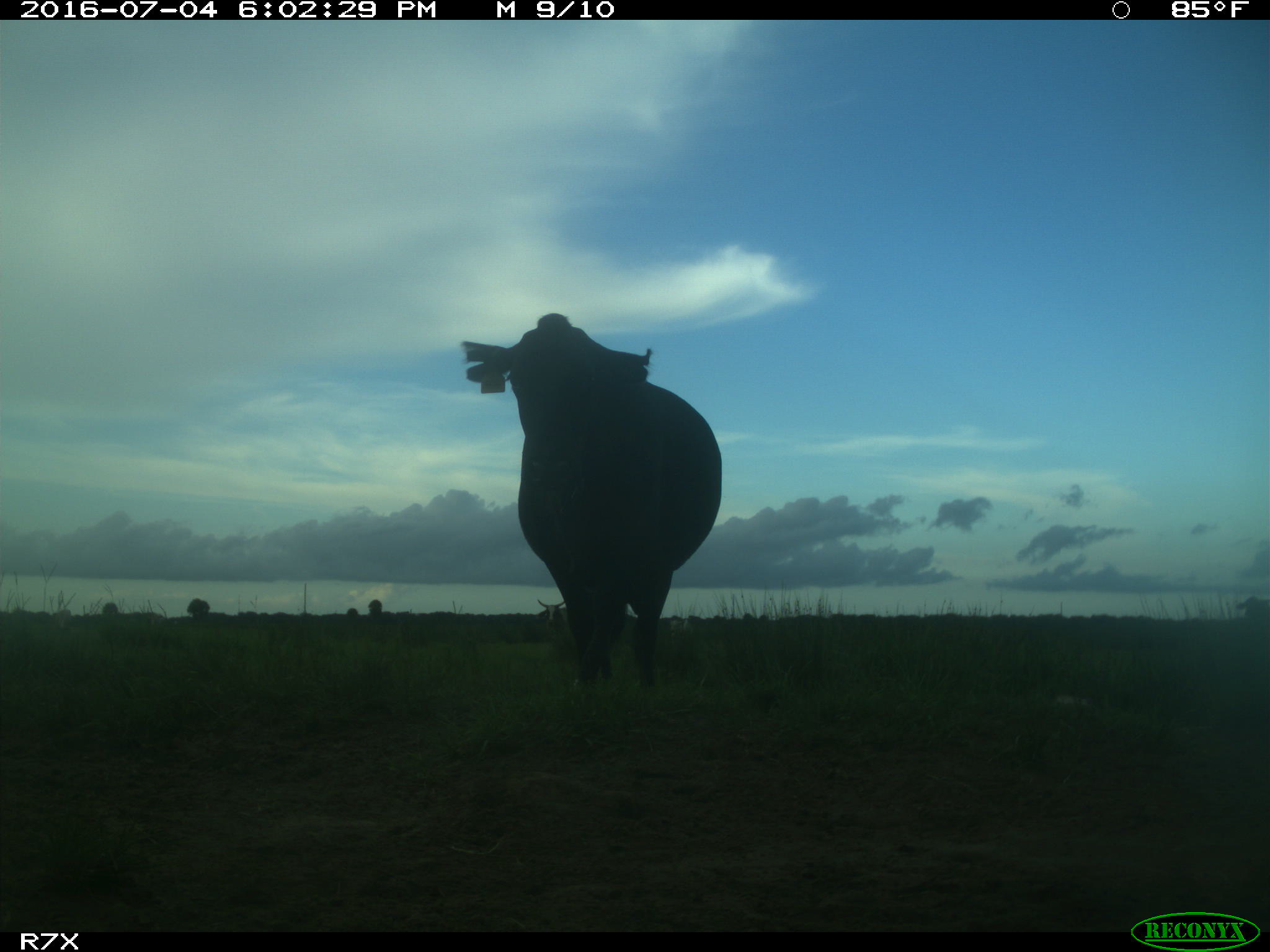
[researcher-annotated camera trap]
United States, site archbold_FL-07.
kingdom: Animalia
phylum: Chordata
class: Mammalia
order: Artiodactyla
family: Bovidae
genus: Bos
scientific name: Bos taurus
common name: domestic cow